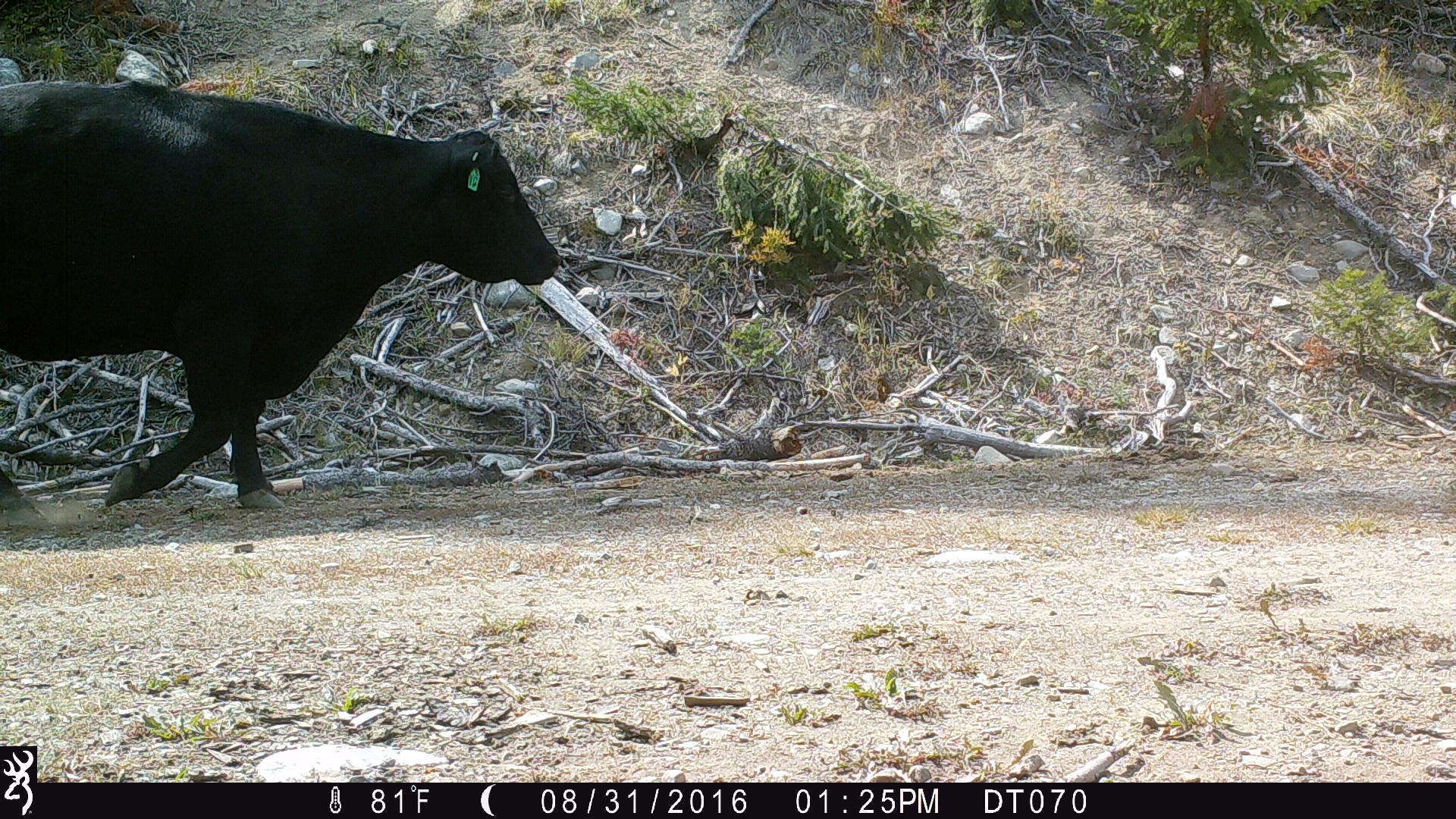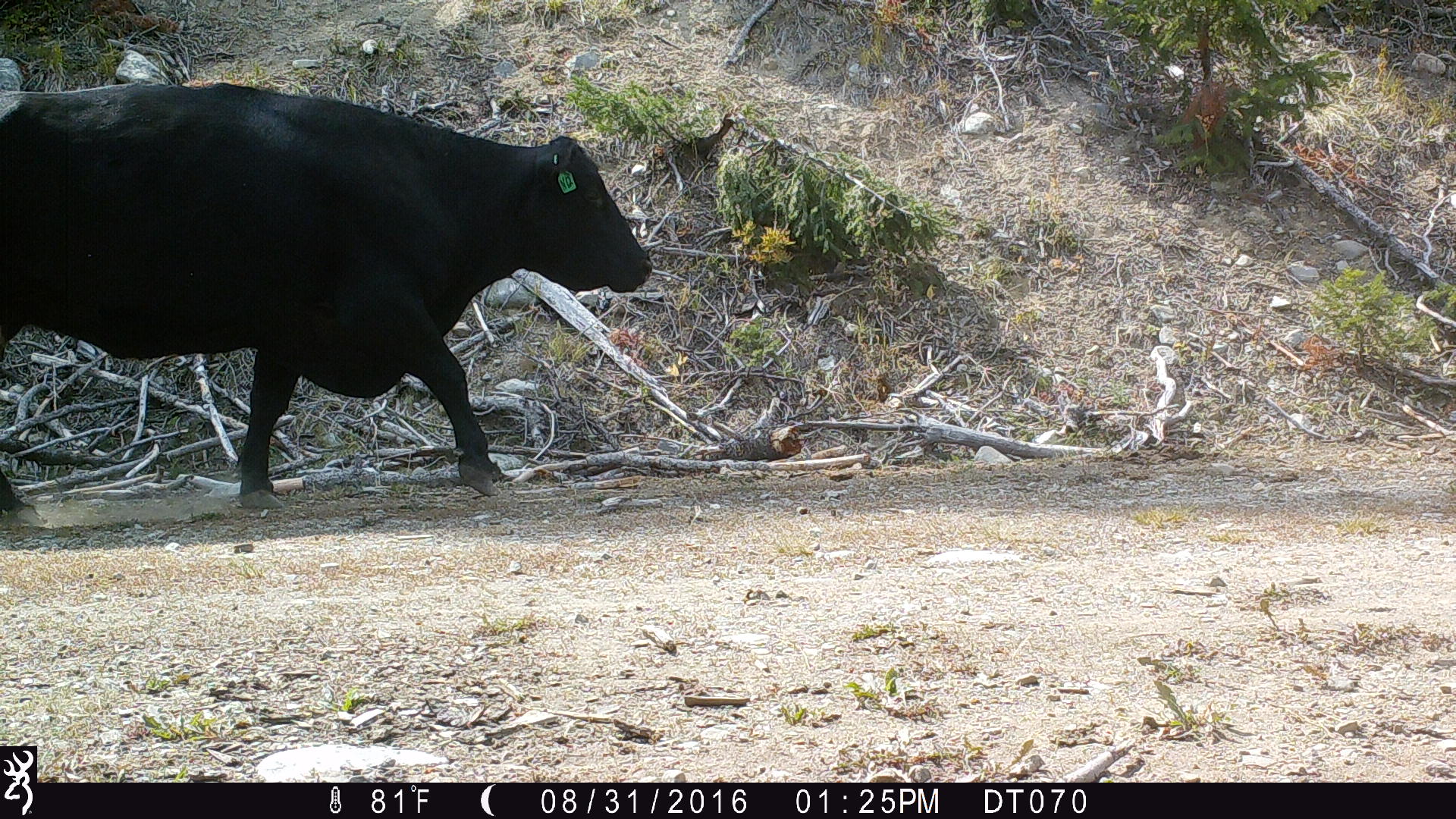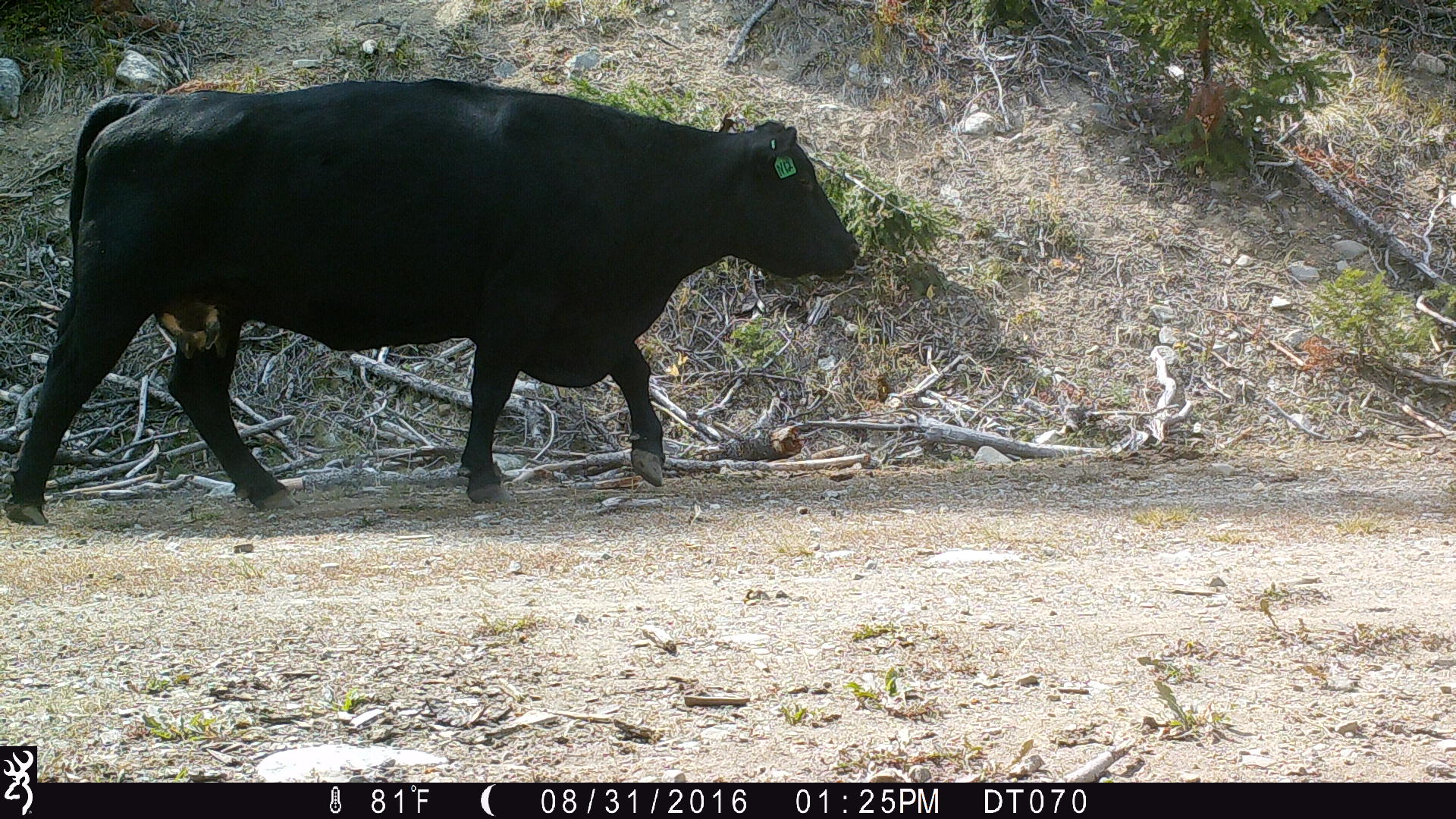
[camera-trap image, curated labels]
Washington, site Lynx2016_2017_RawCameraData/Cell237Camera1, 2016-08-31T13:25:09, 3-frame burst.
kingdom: Animalia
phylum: Chordata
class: Mammalia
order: Artiodactyla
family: Bovidae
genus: Bos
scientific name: Bos taurus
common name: domestic cattle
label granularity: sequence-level